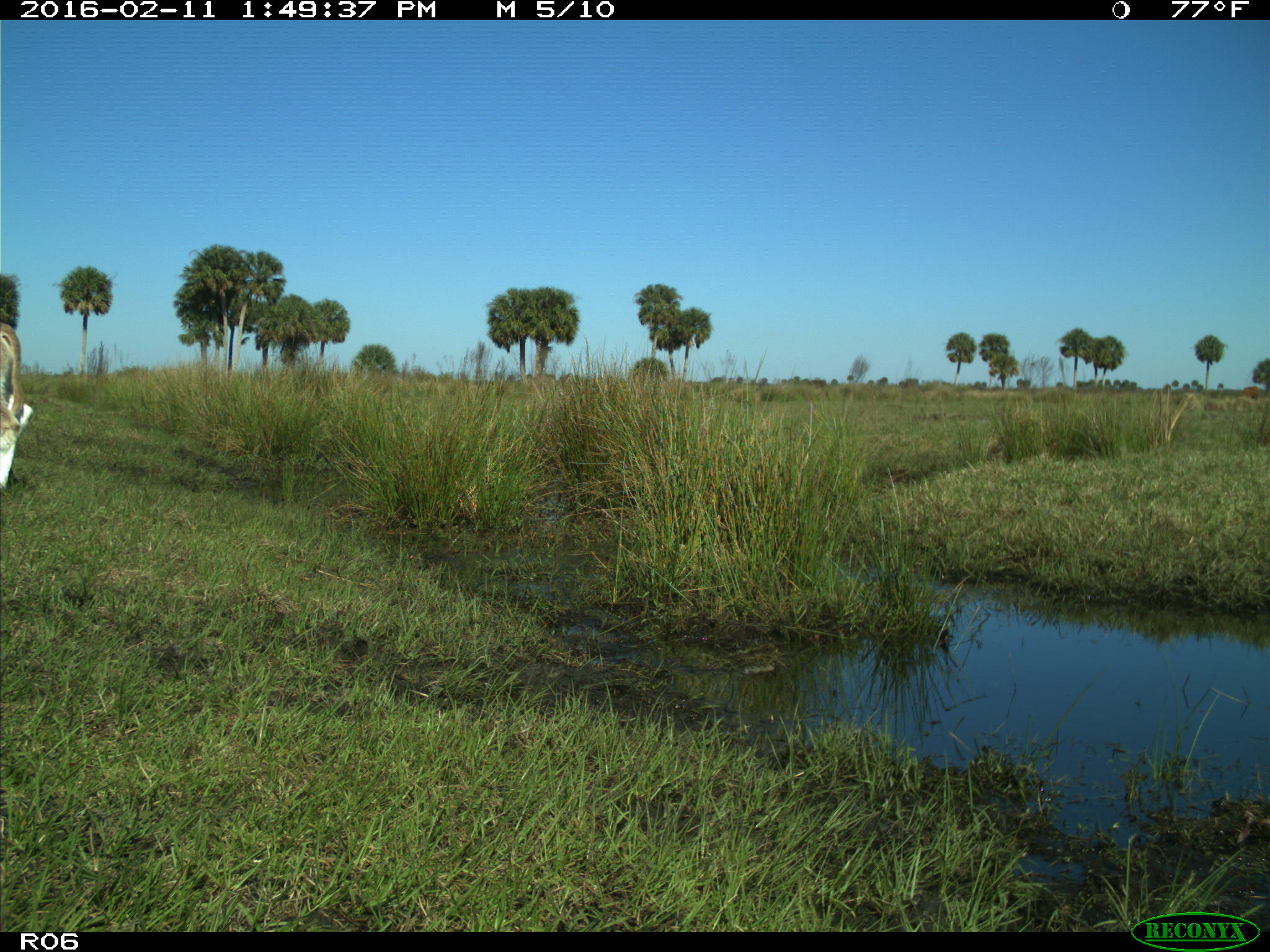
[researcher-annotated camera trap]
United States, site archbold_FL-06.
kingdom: Animalia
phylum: Chordata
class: Mammalia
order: Artiodactyla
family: Bovidae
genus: Bos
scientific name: Bos taurus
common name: domestic cow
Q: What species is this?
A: Bos taurus (domestic cow).